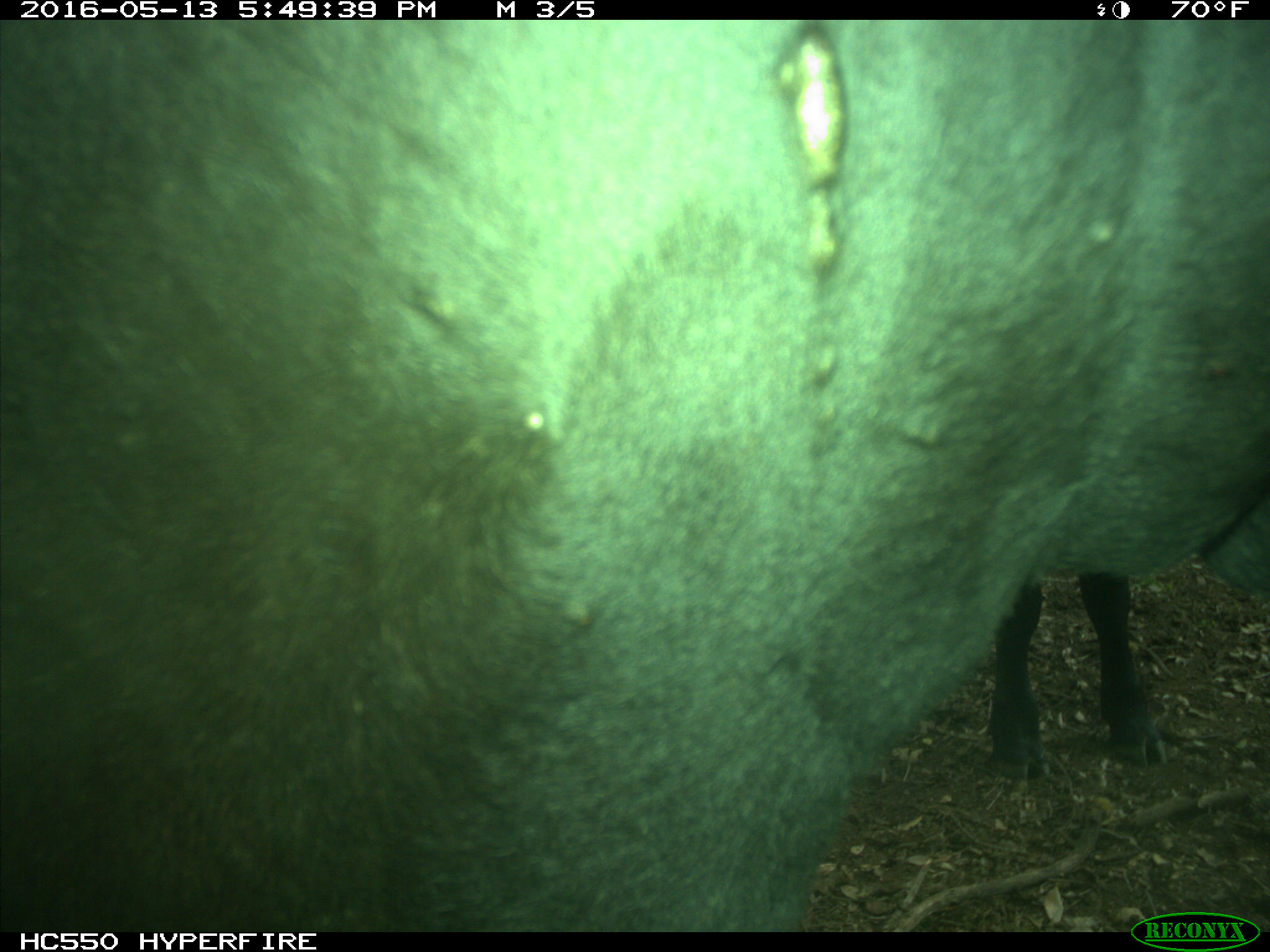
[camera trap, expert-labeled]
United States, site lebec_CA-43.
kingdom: Animalia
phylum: Chordata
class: Mammalia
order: Artiodactyla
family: Bovidae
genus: Bos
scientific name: Bos taurus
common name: domestic cow